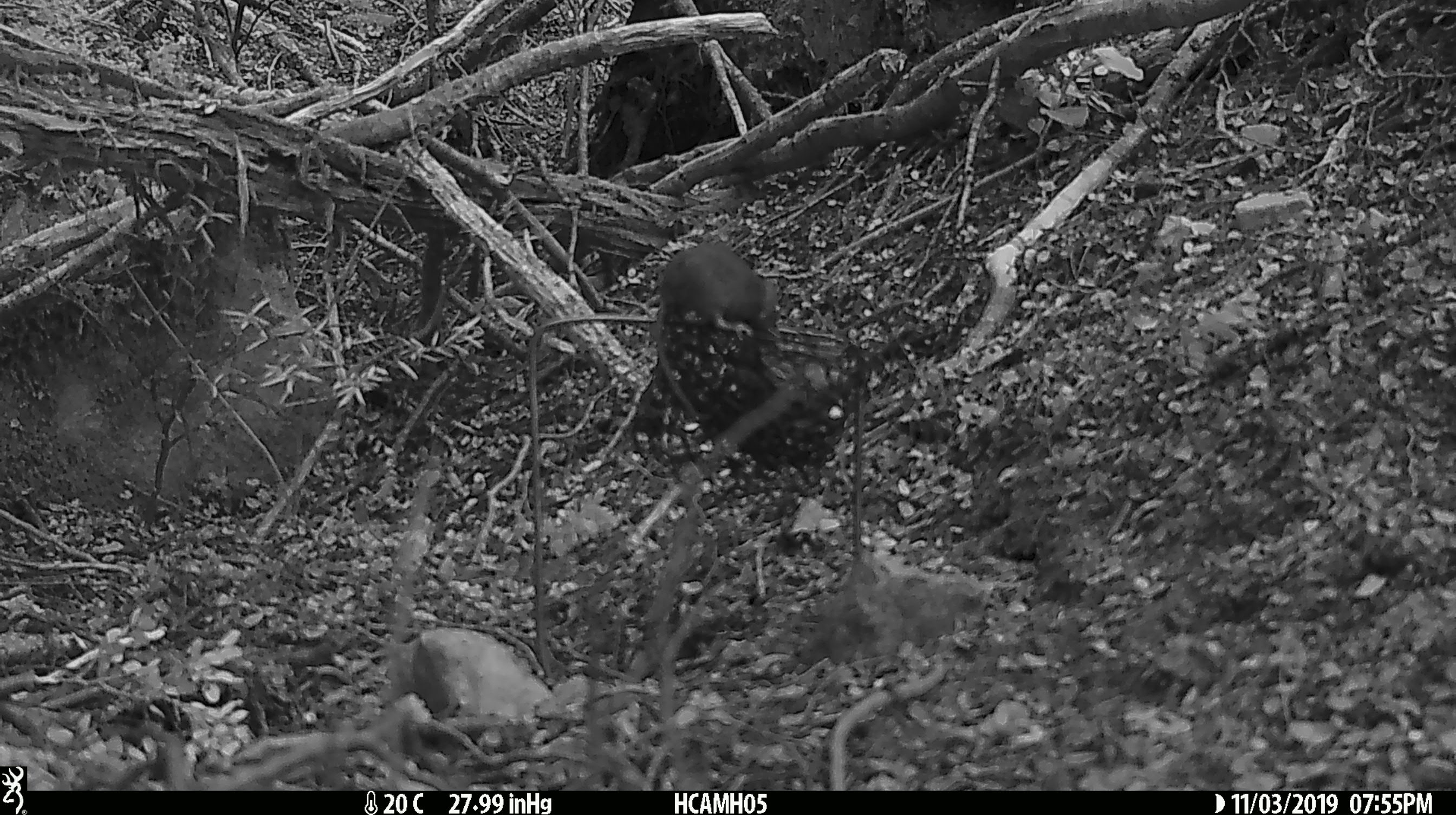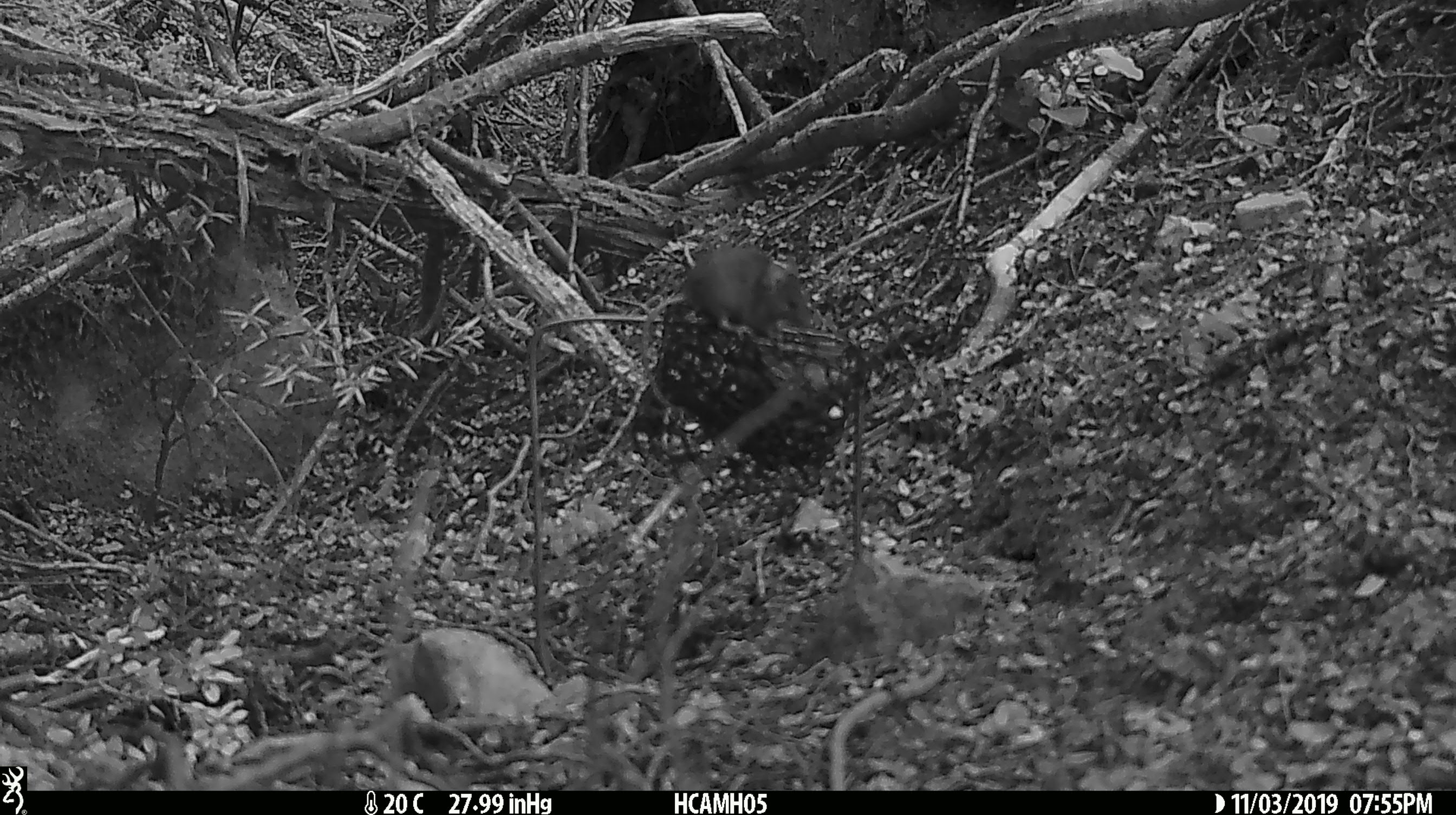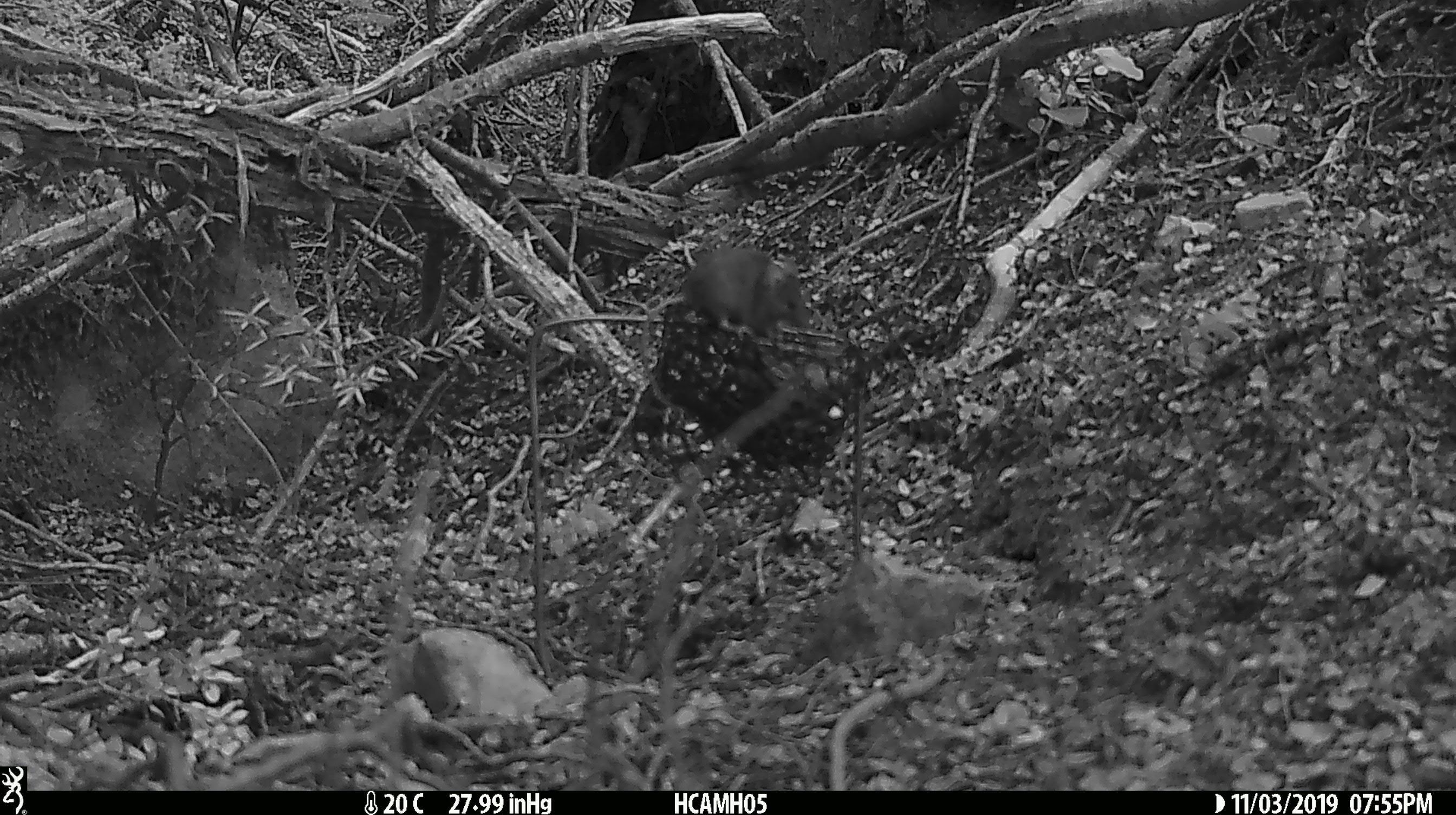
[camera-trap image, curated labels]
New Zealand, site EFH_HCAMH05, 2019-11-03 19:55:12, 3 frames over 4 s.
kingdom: Animalia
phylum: Chordata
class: Mammalia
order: Rodentia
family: Muridae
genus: Mus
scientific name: Mus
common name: mouse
Mouse (Mus).